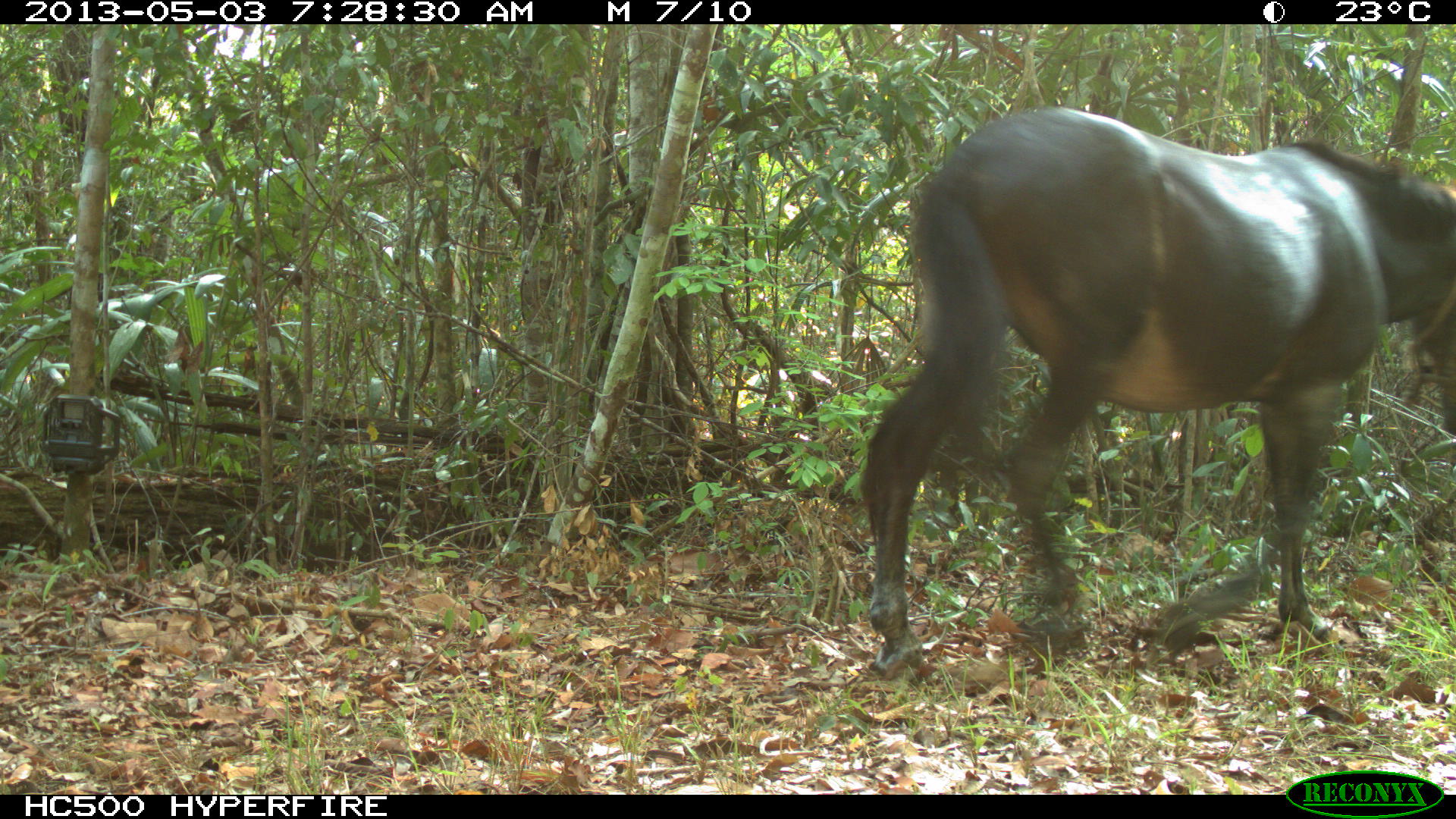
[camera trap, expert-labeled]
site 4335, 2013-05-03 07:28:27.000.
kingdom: Animalia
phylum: Chordata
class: Mammalia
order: Perissodactyla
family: Equidae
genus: Equus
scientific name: Equus ferus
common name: wild horse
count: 4